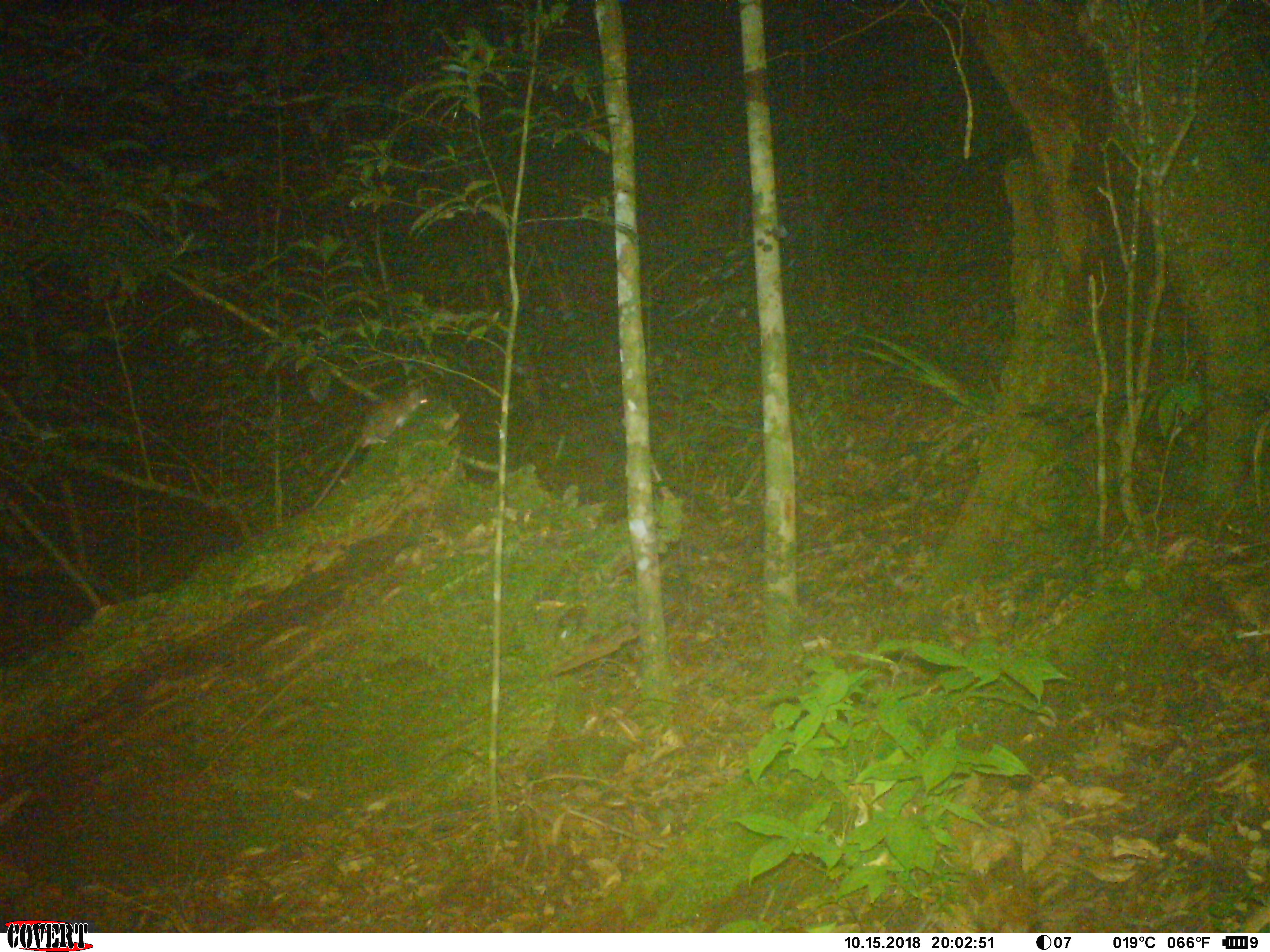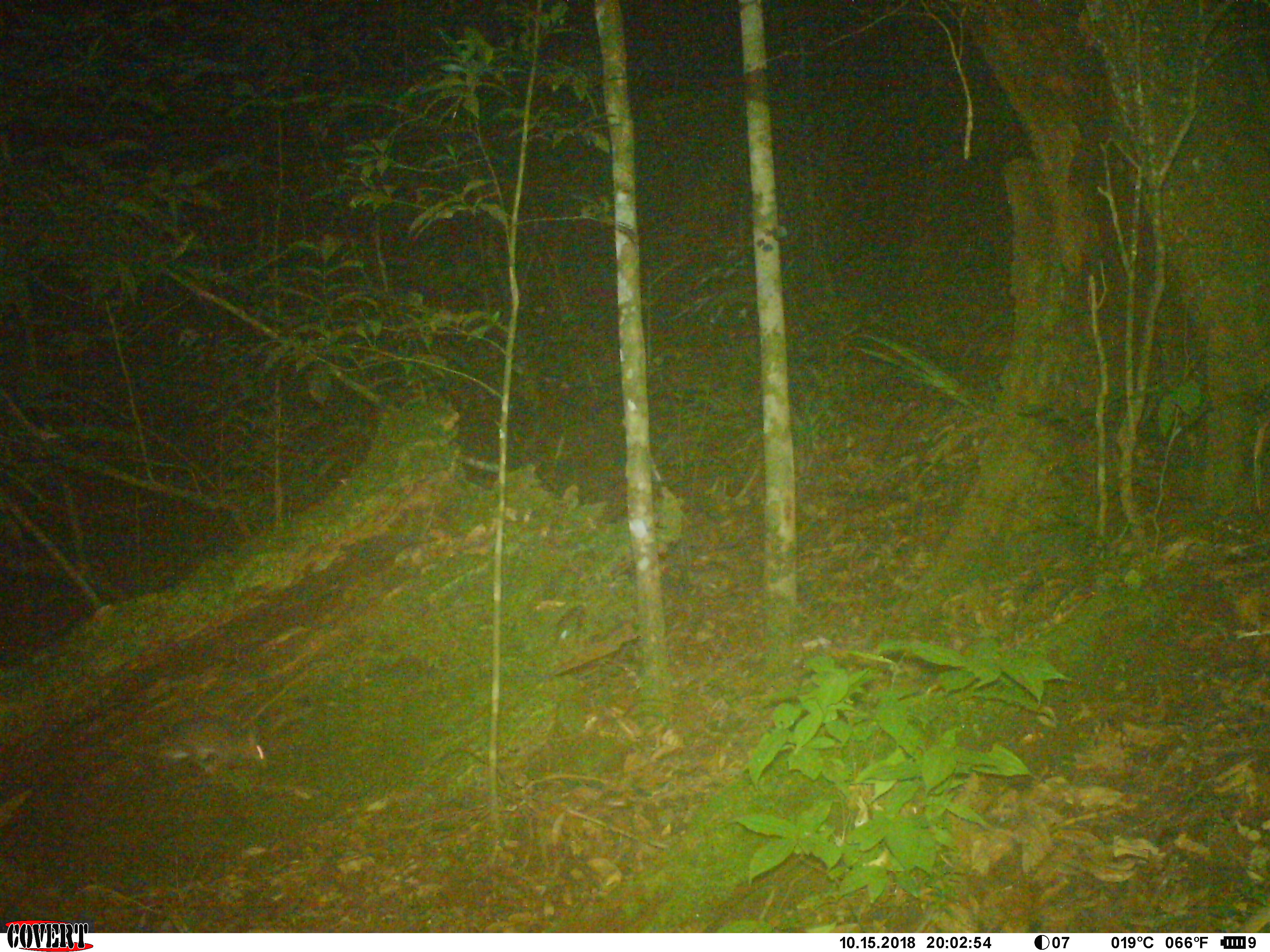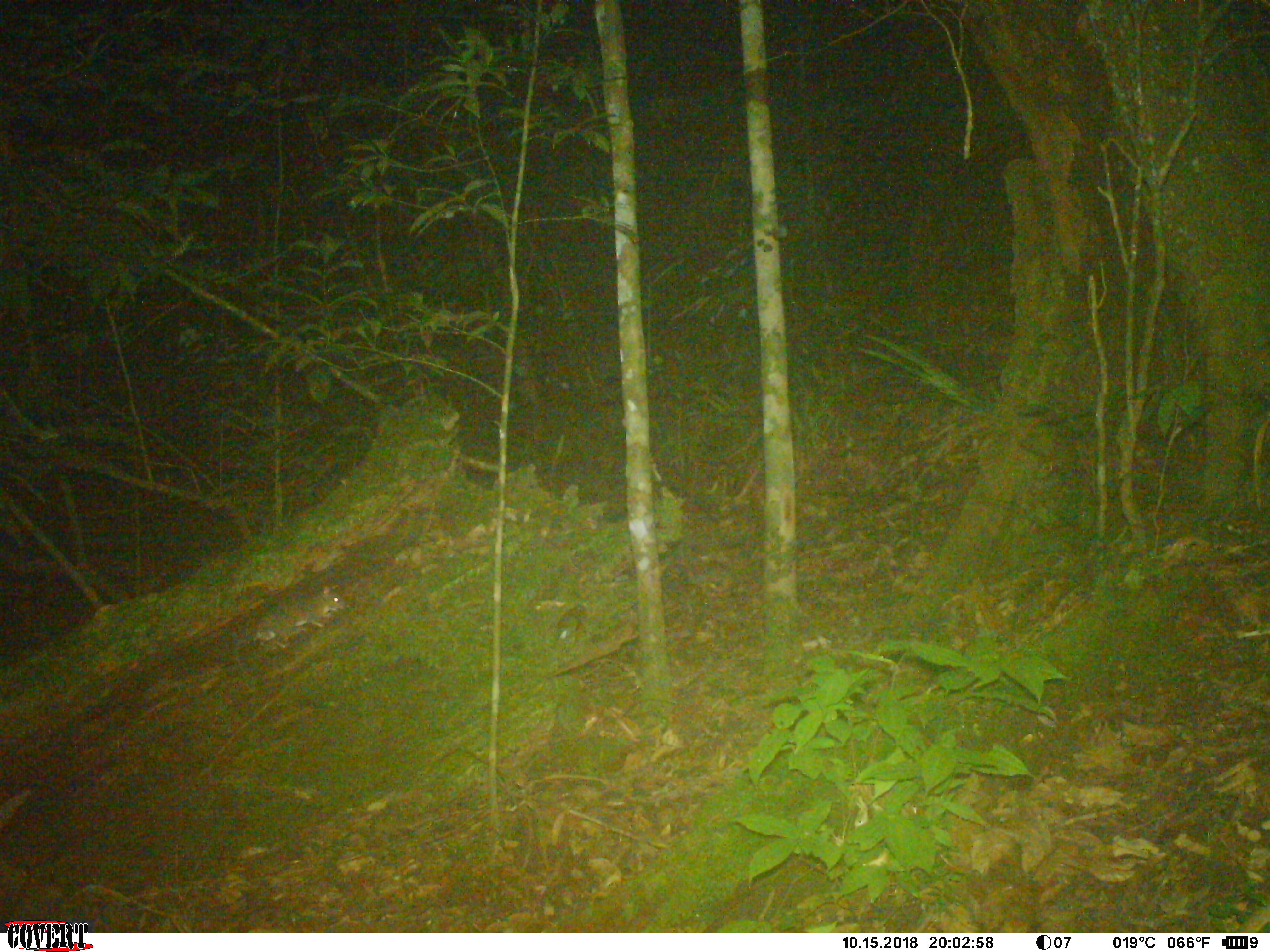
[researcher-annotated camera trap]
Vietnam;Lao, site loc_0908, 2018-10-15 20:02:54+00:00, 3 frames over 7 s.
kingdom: Animalia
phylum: Chordata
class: Mammalia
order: Rodentia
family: Muridae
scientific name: Muridae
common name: old-world mice and rats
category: unidentified murid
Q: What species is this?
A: Unidentified murid (old-world mice and rats) (Muridae).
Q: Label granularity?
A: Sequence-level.